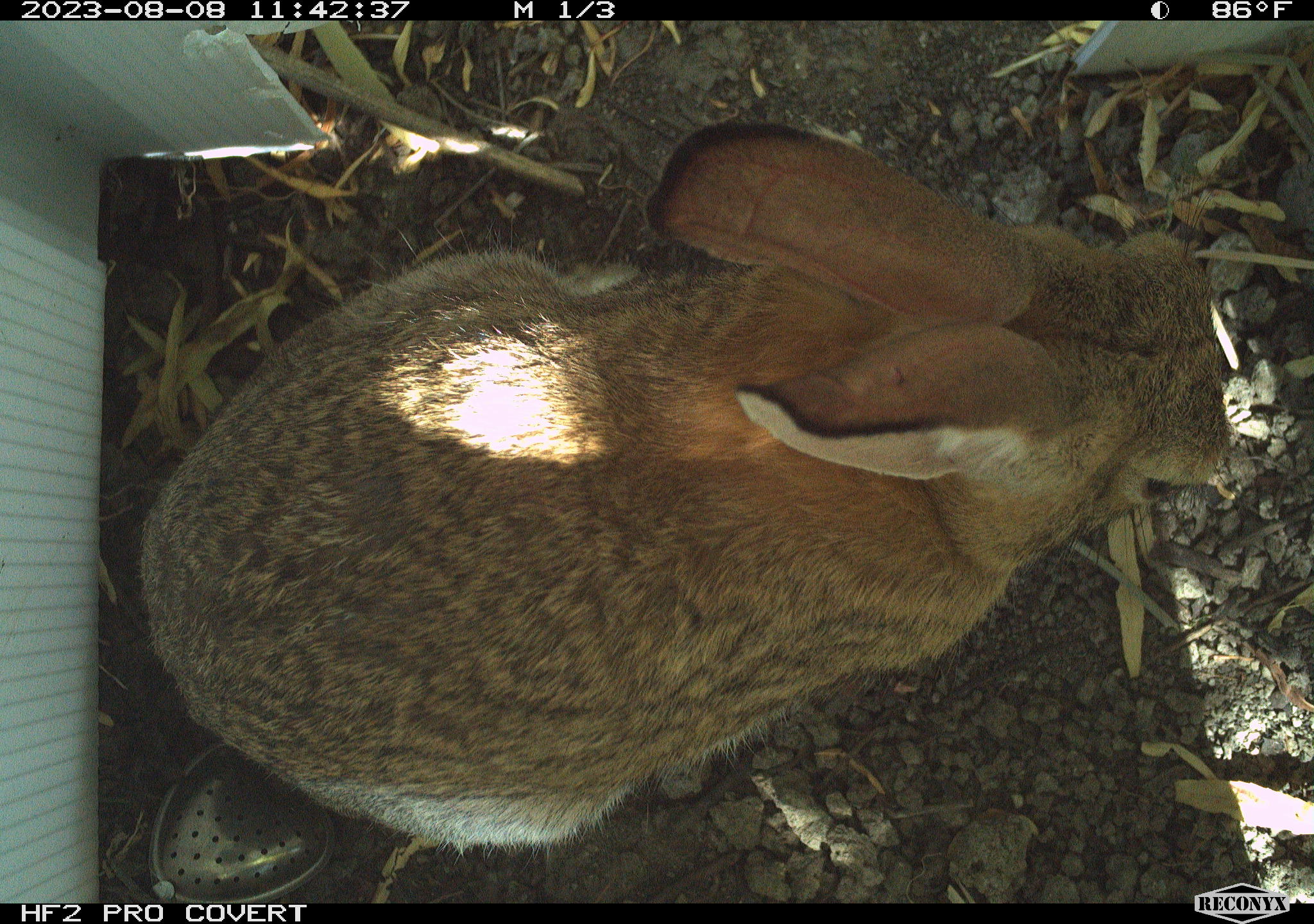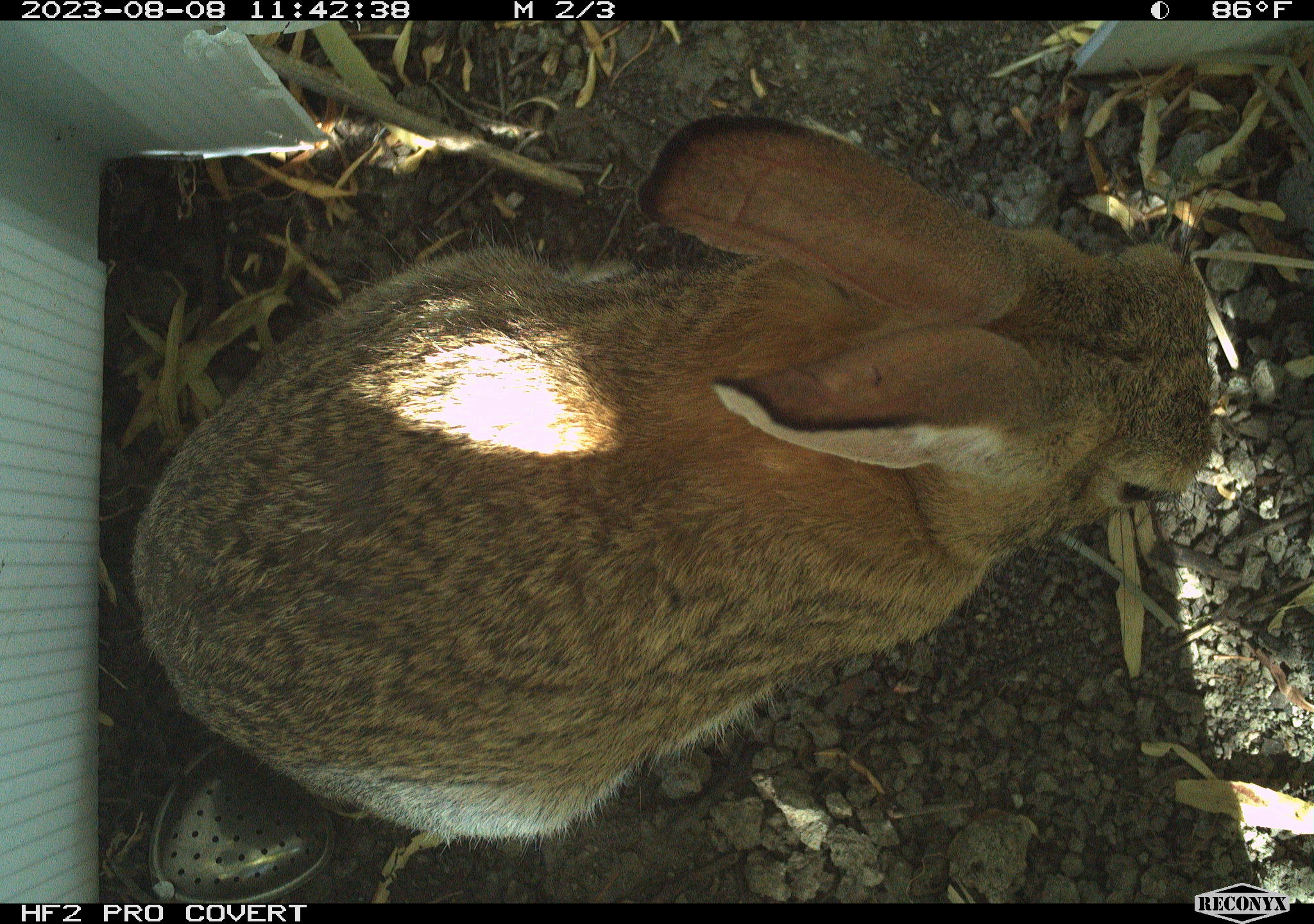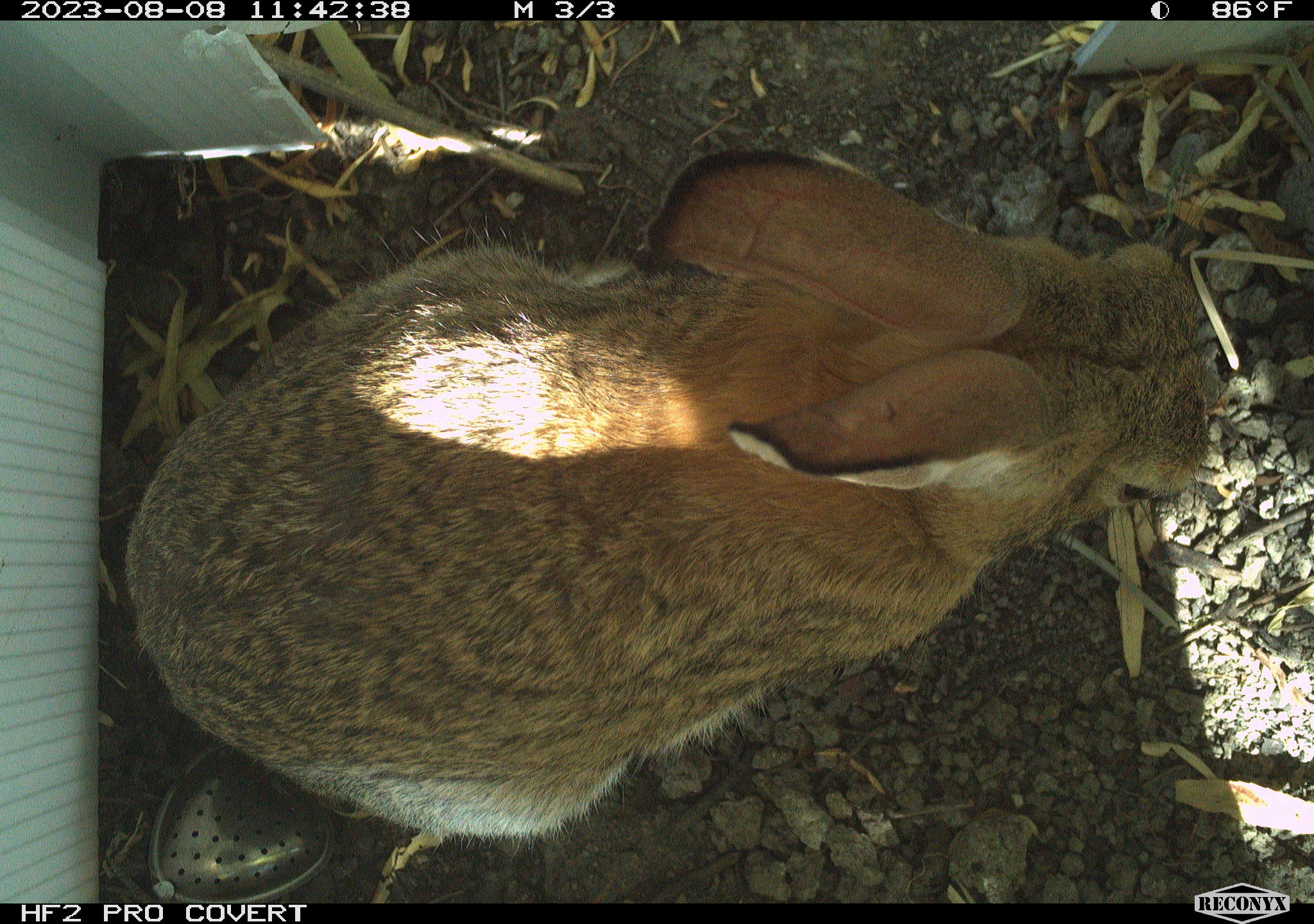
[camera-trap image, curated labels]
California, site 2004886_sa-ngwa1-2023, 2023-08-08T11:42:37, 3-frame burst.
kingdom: Animalia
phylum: Chordata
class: Mammalia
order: Lagomorpha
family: Leporidae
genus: Sylvilagus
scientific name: Sylvilagus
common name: cottontail rabbits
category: sylvilagus species